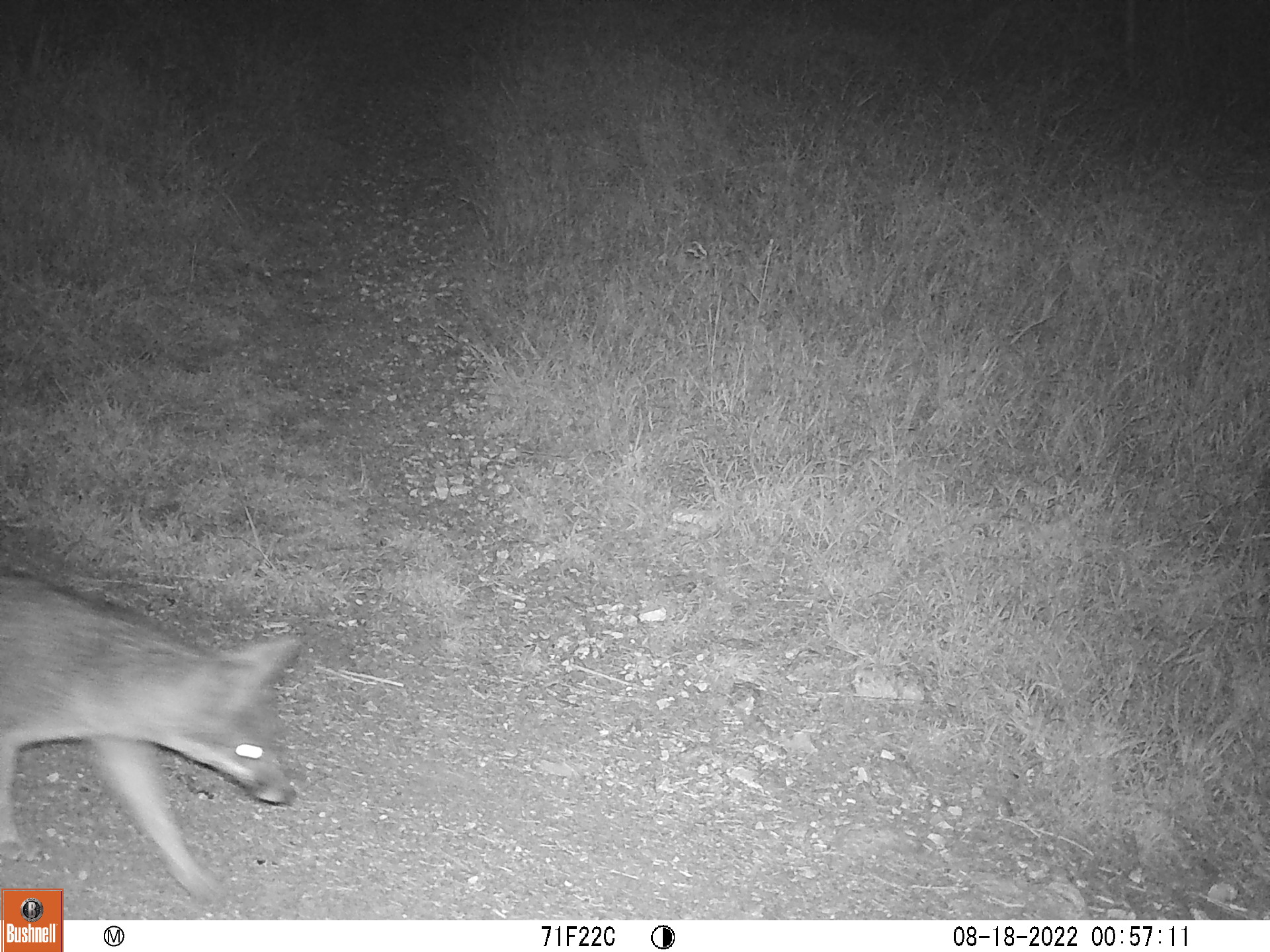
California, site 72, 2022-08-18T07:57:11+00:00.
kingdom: Animalia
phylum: Chordata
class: Mammalia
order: Carnivora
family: Canidae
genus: Urocyon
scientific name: Urocyon cinereoargenteus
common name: gray fox